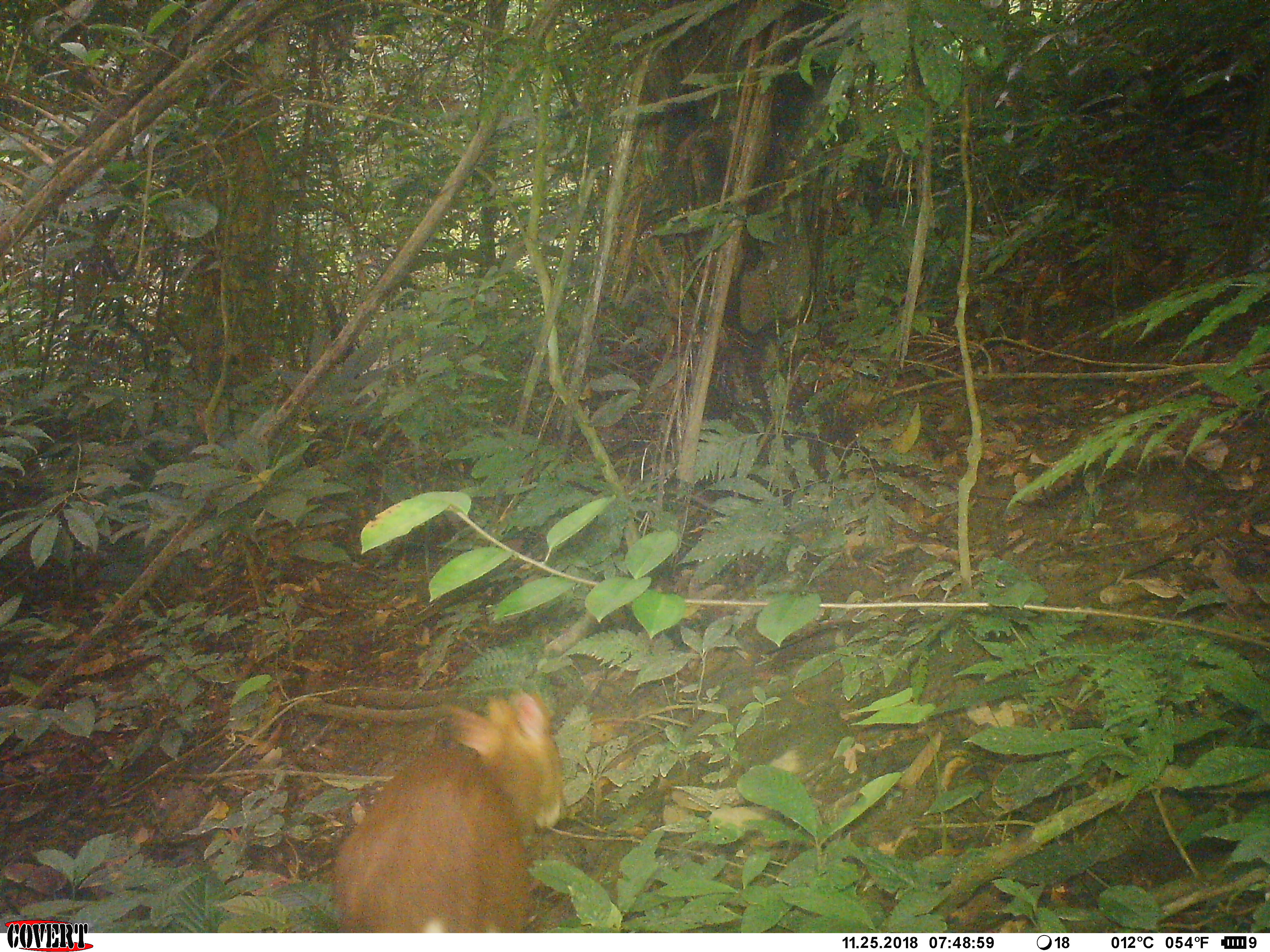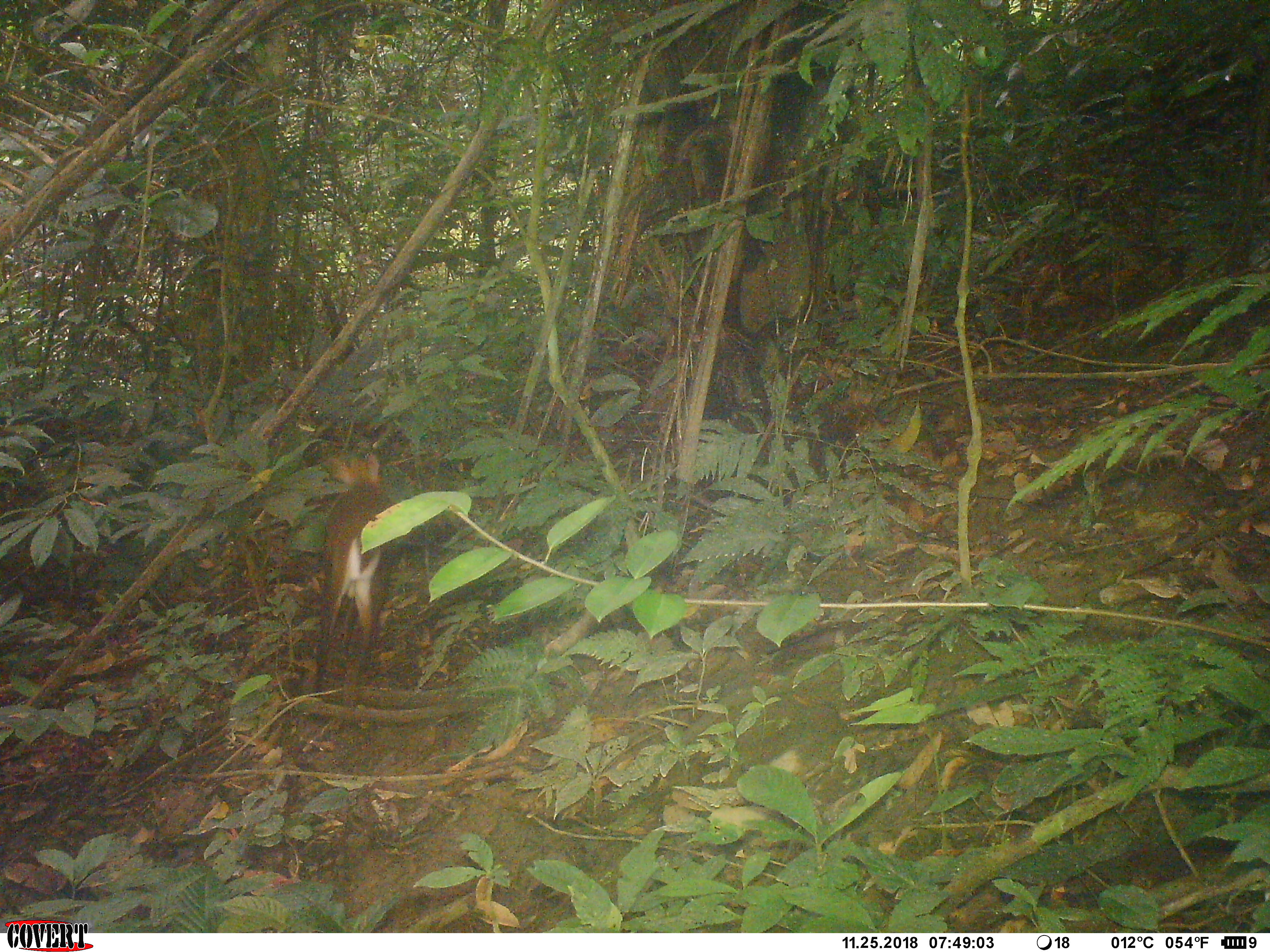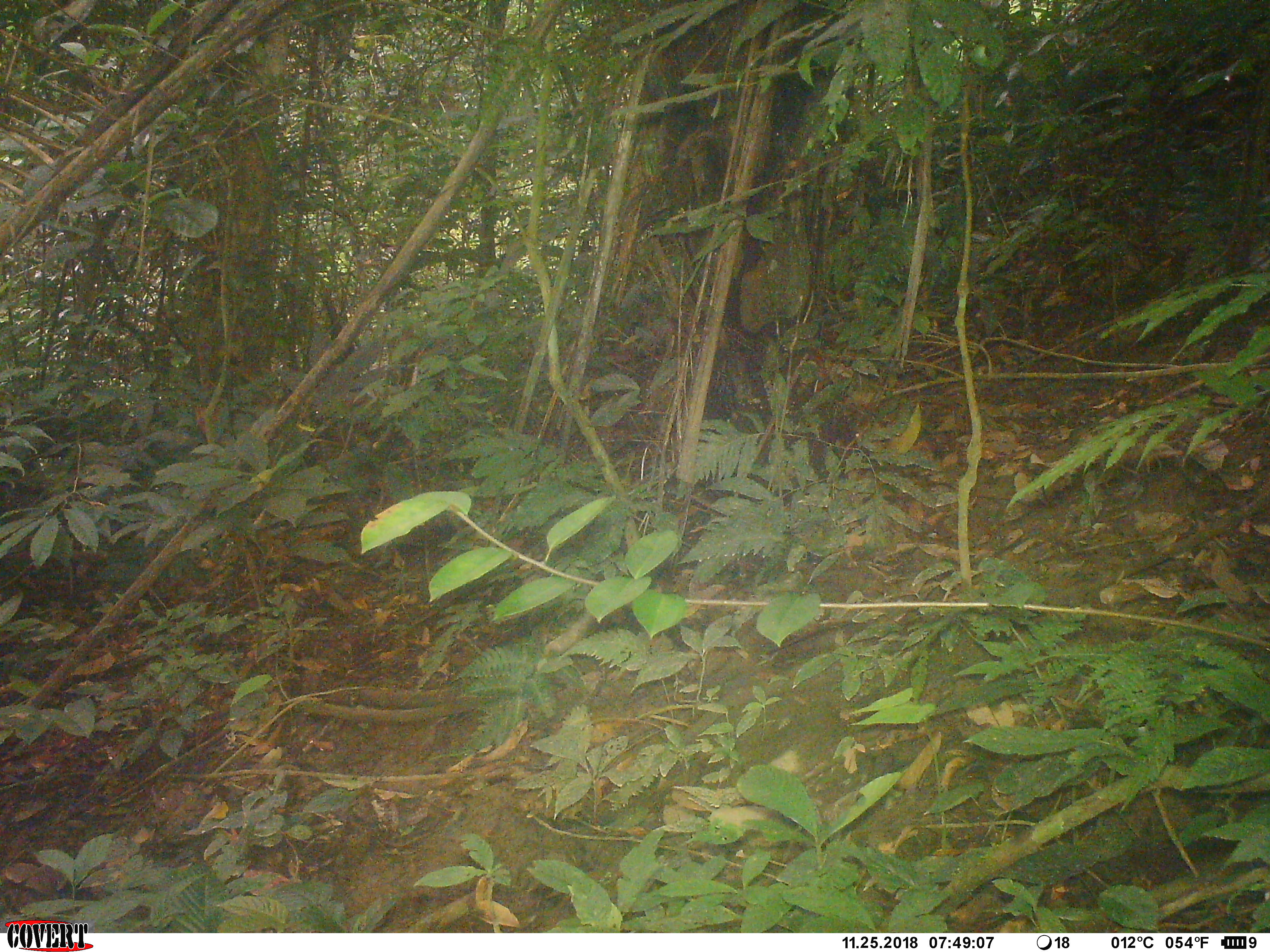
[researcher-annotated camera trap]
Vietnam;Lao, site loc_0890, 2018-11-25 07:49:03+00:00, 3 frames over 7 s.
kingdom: Animalia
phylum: Chordata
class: Mammalia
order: Artiodactyla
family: Cervidae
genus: Muntiacus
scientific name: Muntiacus rooseveltorum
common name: roosevelt's muntjac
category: roosevelts muntjac group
Roosevelts muntjac group (roosevelt's muntjac) (Muntiacus rooseveltorum). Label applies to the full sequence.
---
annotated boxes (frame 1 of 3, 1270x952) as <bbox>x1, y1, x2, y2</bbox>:
roosevelts muntjac group: <bbox>334, 688, 565, 932</bbox>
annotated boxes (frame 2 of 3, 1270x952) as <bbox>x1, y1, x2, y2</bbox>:
roosevelts muntjac group: <bbox>311, 452, 395, 707</bbox>